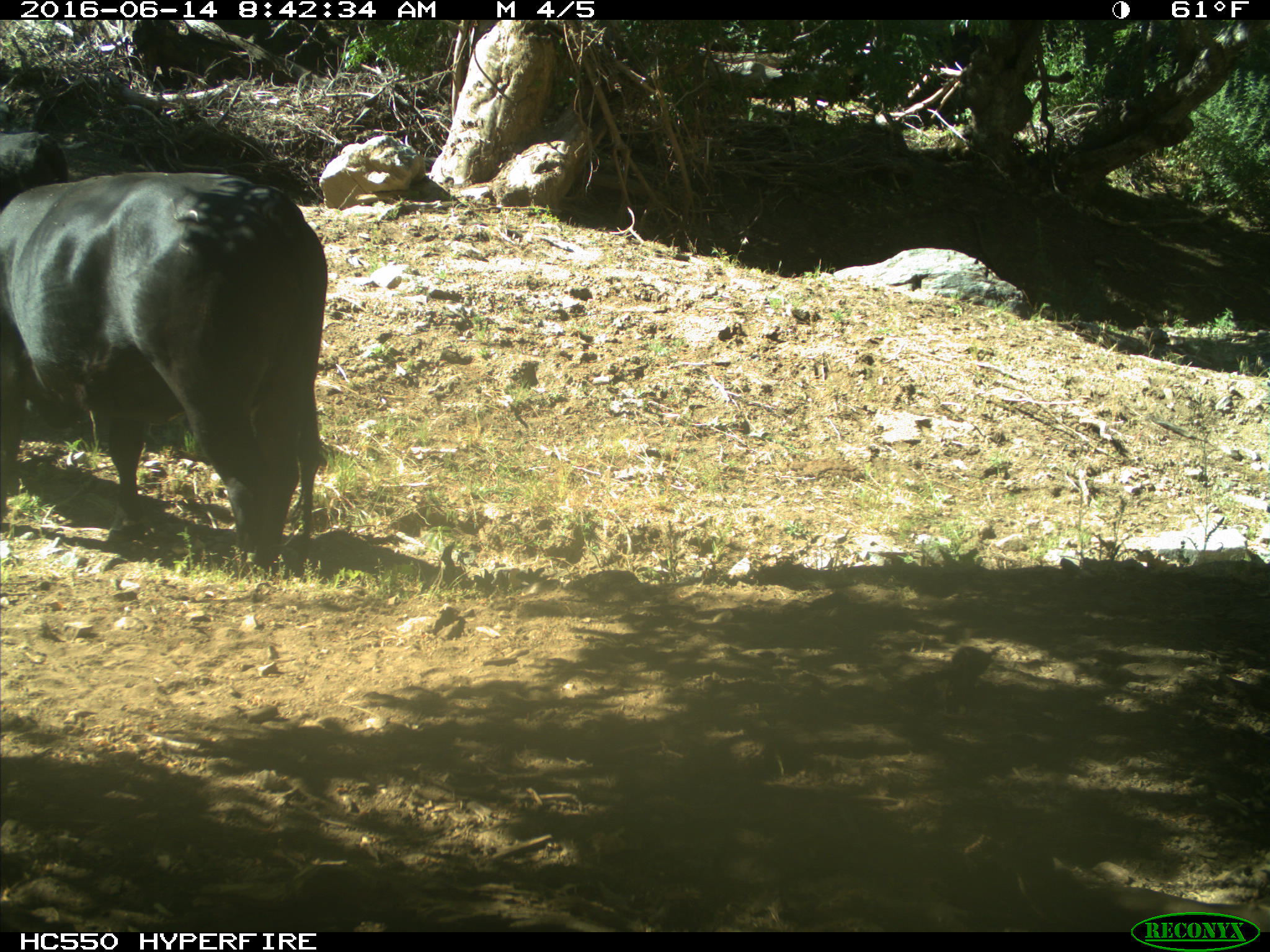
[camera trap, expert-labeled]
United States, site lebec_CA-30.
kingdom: Animalia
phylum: Chordata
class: Mammalia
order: Artiodactyla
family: Bovidae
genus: Bos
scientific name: Bos taurus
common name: domestic cow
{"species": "Bos taurus (domestic cow)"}